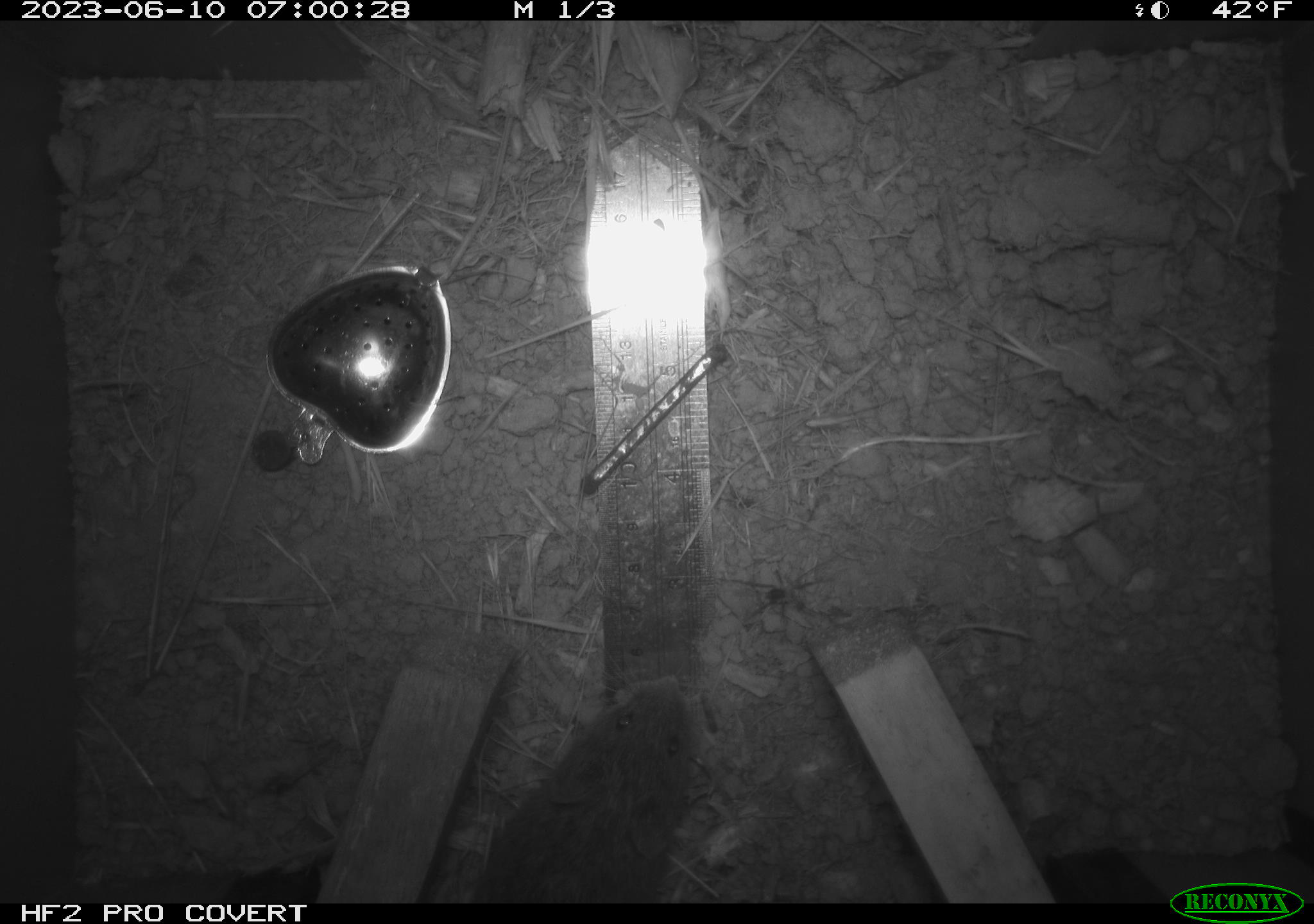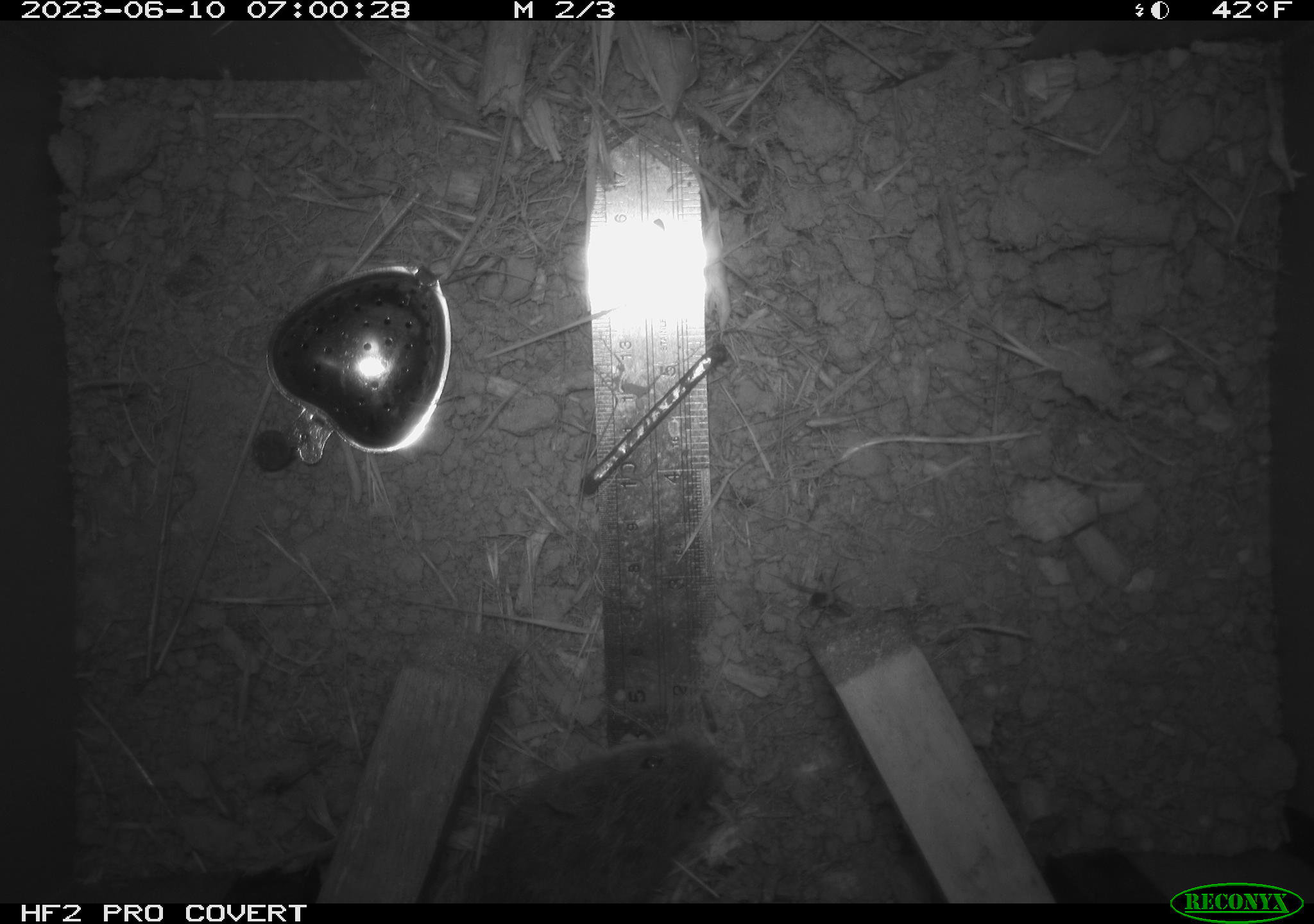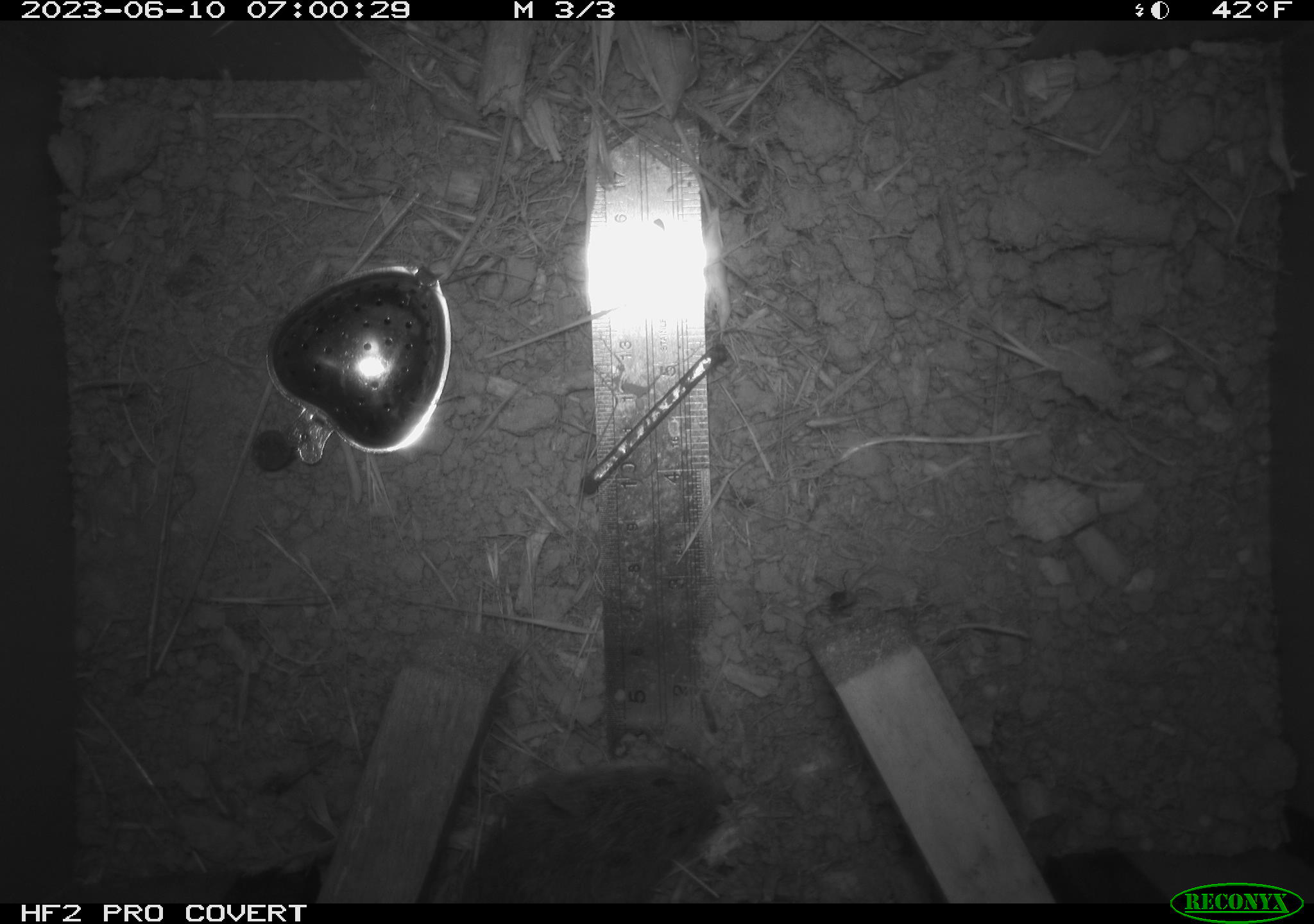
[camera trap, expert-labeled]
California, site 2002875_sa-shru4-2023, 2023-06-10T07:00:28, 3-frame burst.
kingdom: Animalia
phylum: Chordata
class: Mammalia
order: Rodentia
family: Cricetidae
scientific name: Arvicolinae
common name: voles, lemmings, and muskrats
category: arvicolinae subfamily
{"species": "arvicolinae subfamily (voles, lemmings, and muskrats) (Arvicolinae)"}